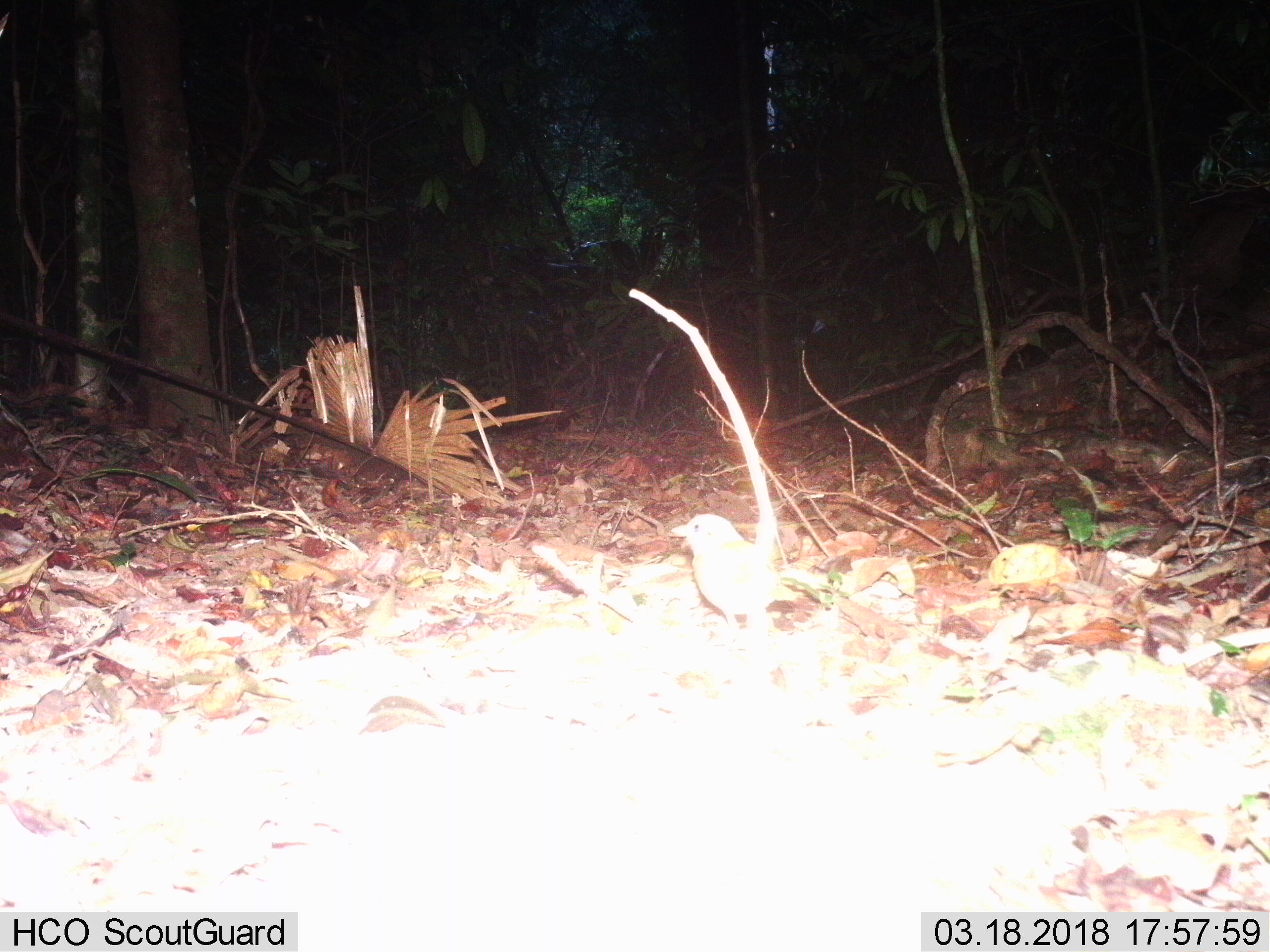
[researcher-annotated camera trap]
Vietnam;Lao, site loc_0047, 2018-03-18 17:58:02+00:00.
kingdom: Animalia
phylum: Chordata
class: Aves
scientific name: Aves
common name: bird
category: unidentified bird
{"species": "unidentified bird (bird) (Aves)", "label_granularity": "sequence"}